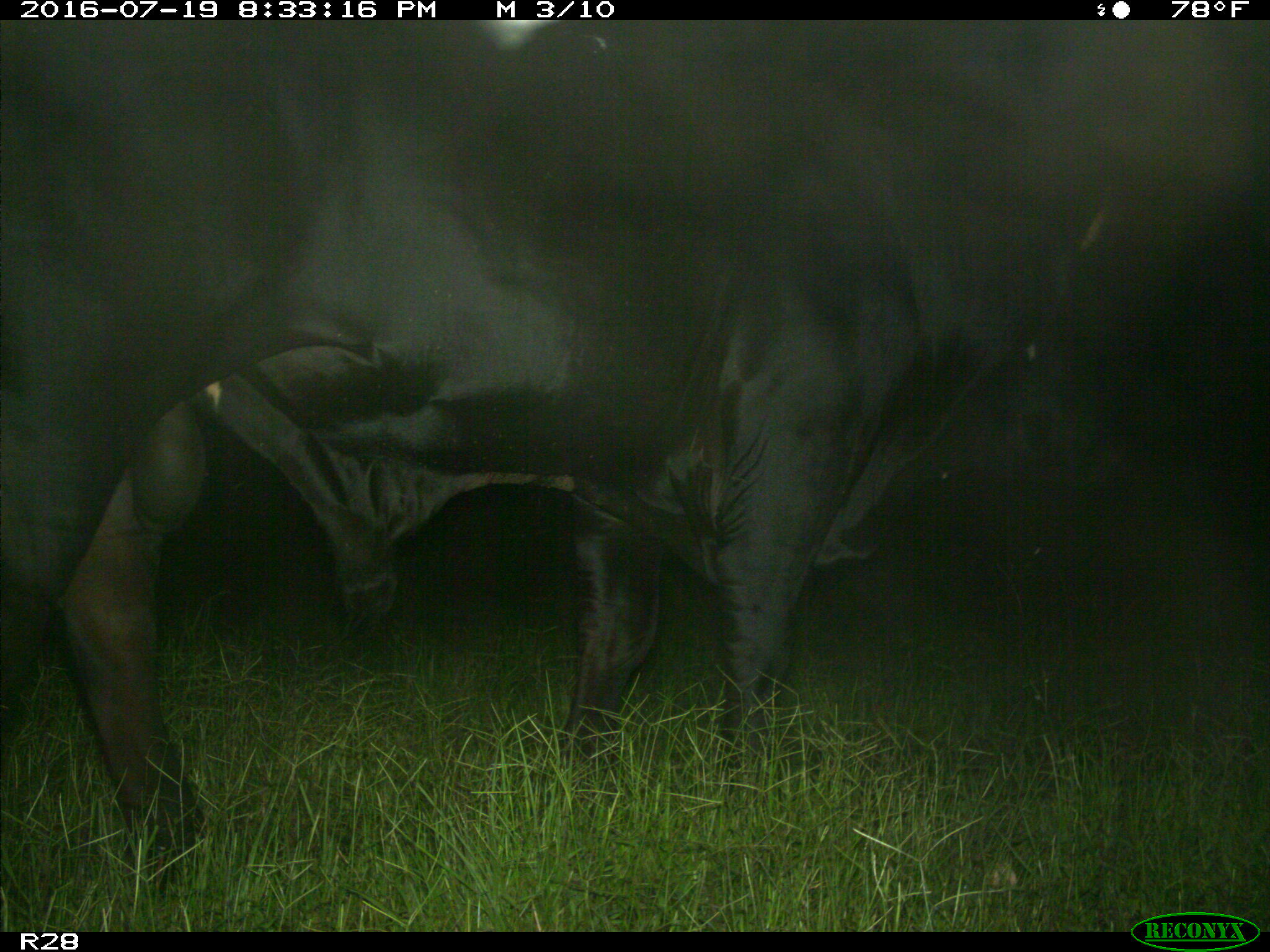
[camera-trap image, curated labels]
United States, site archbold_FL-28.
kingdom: Animalia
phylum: Chordata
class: Mammalia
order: Artiodactyla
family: Bovidae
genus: Bos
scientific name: Bos taurus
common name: domestic cow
Bos taurus (domestic cow).